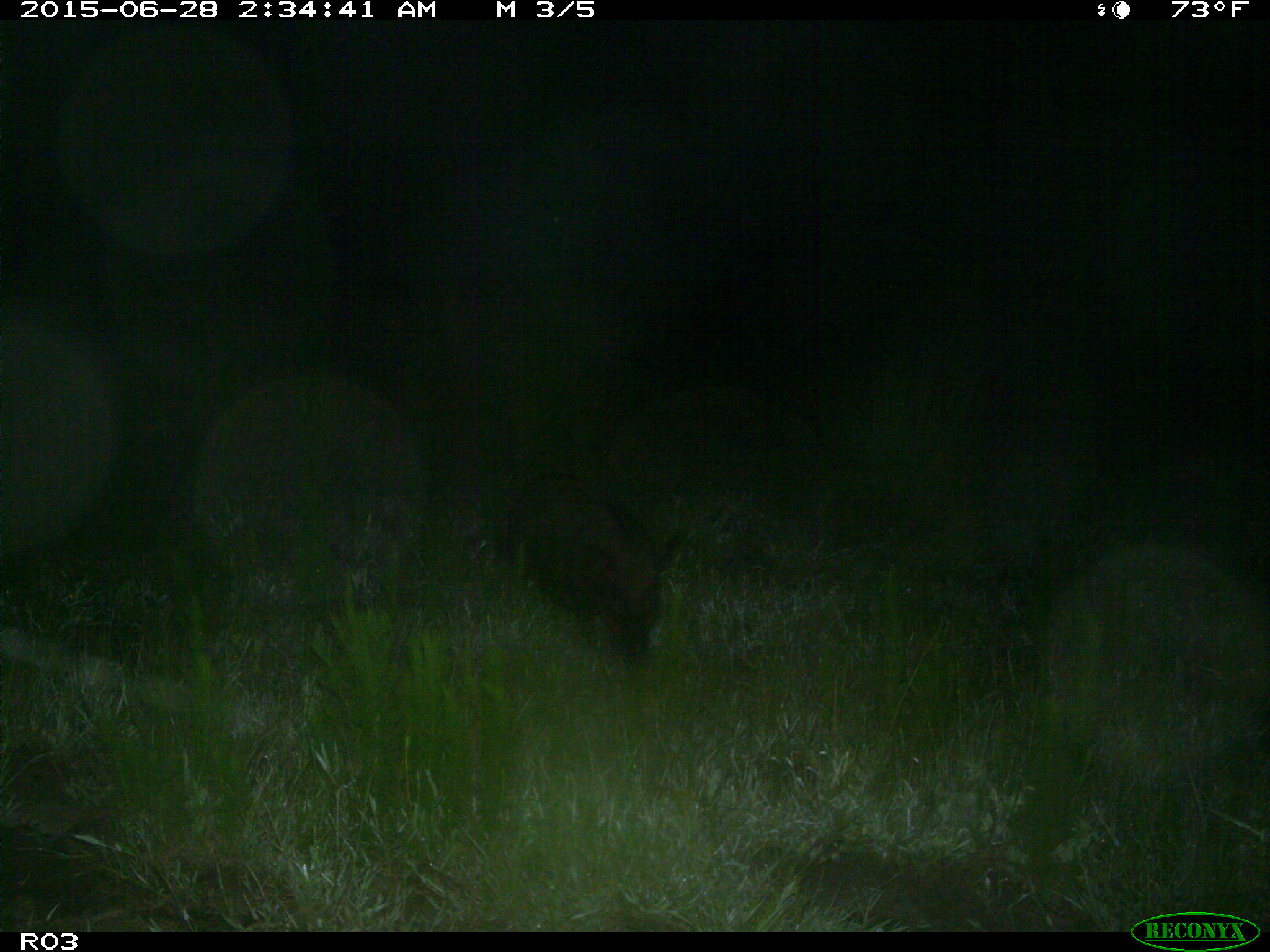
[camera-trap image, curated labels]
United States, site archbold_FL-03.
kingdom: Animalia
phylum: Chordata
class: Mammalia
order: Artiodactyla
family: Suidae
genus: Sus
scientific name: Sus scrofa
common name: wild boar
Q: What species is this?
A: Sus scrofa (wild boar).